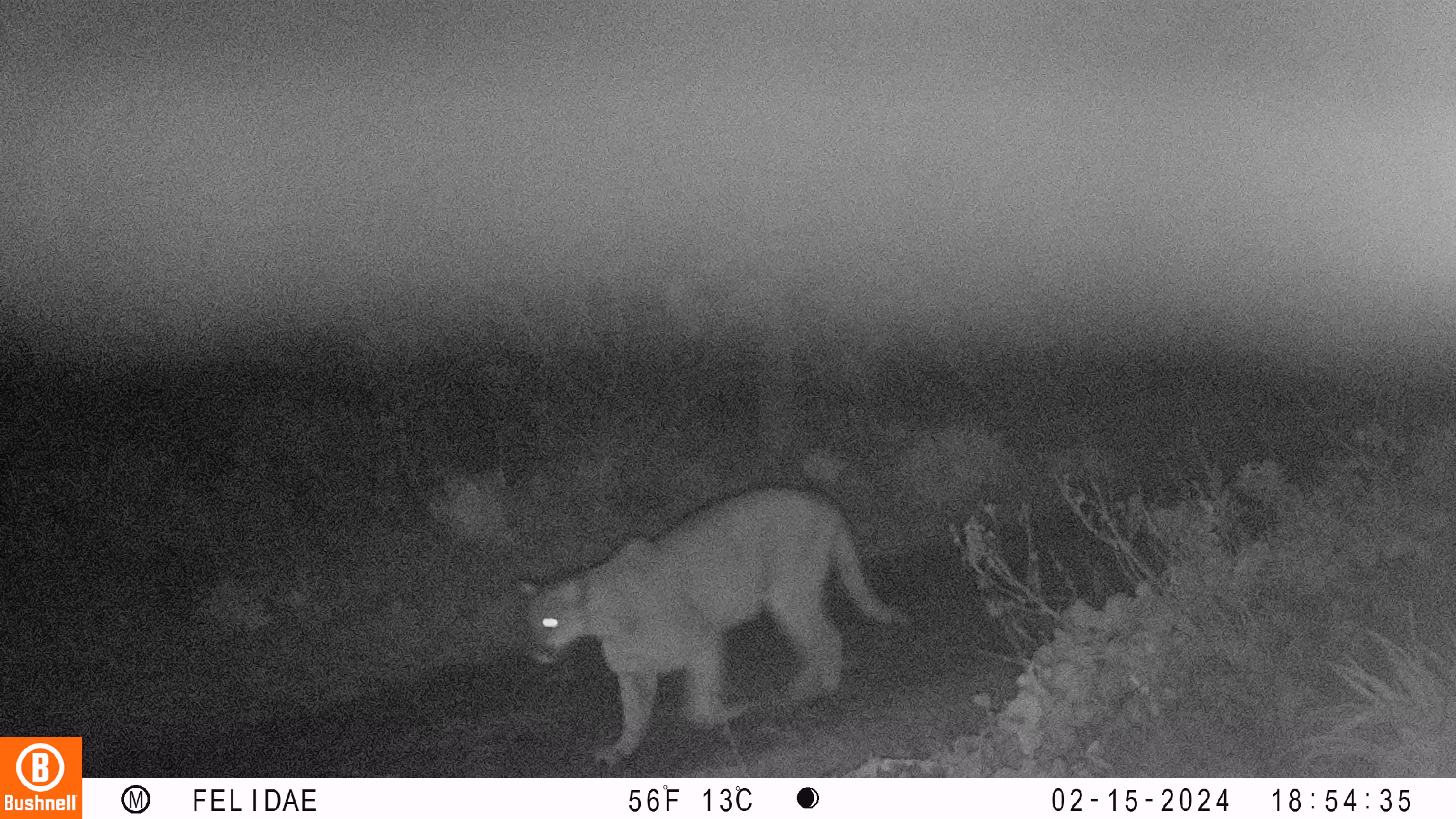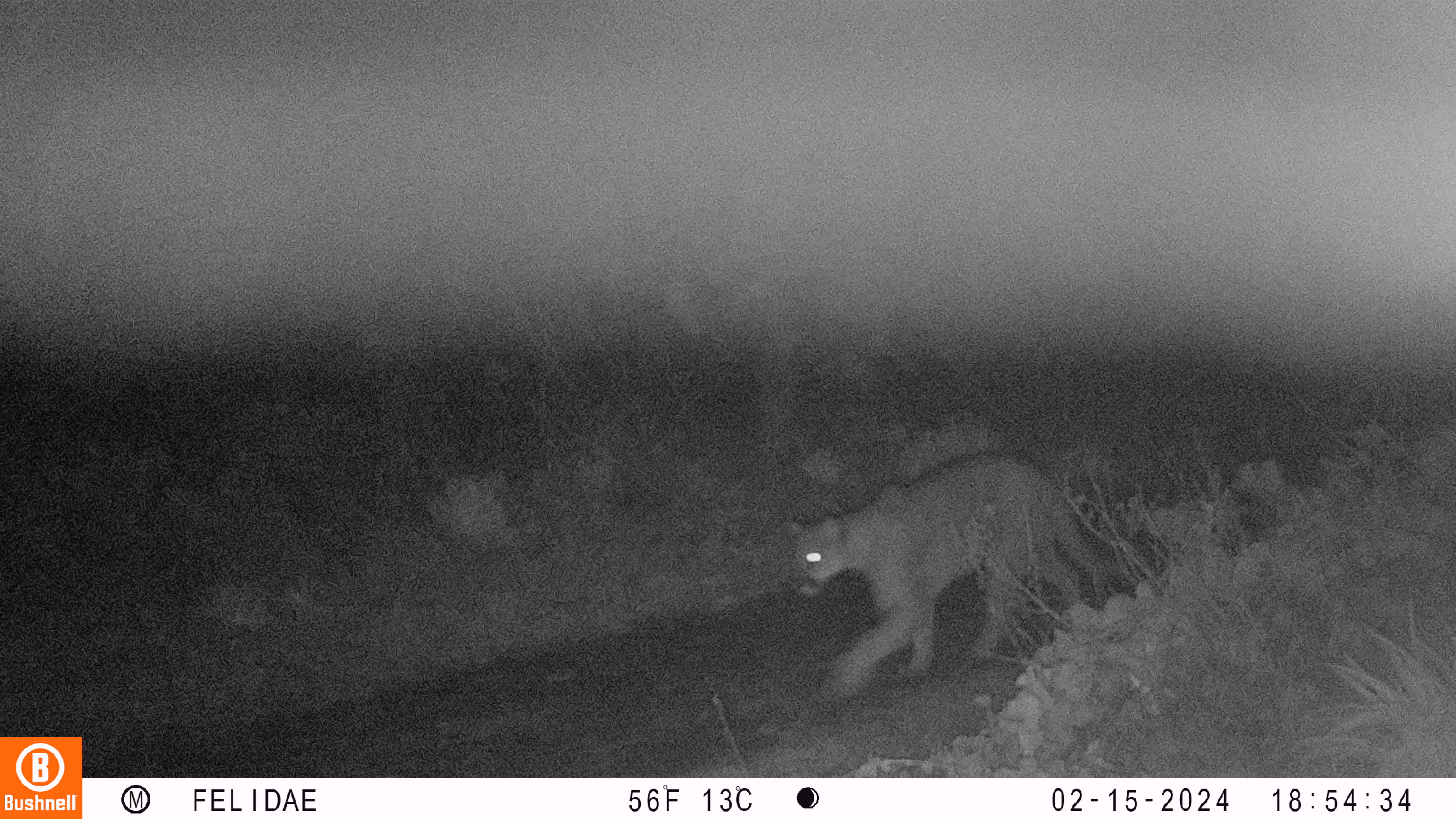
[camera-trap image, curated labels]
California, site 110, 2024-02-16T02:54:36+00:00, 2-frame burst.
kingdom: Animalia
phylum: Chordata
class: Mammalia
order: Carnivora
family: Felidae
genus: Puma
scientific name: Puma concolor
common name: puma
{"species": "puma (Puma concolor)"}